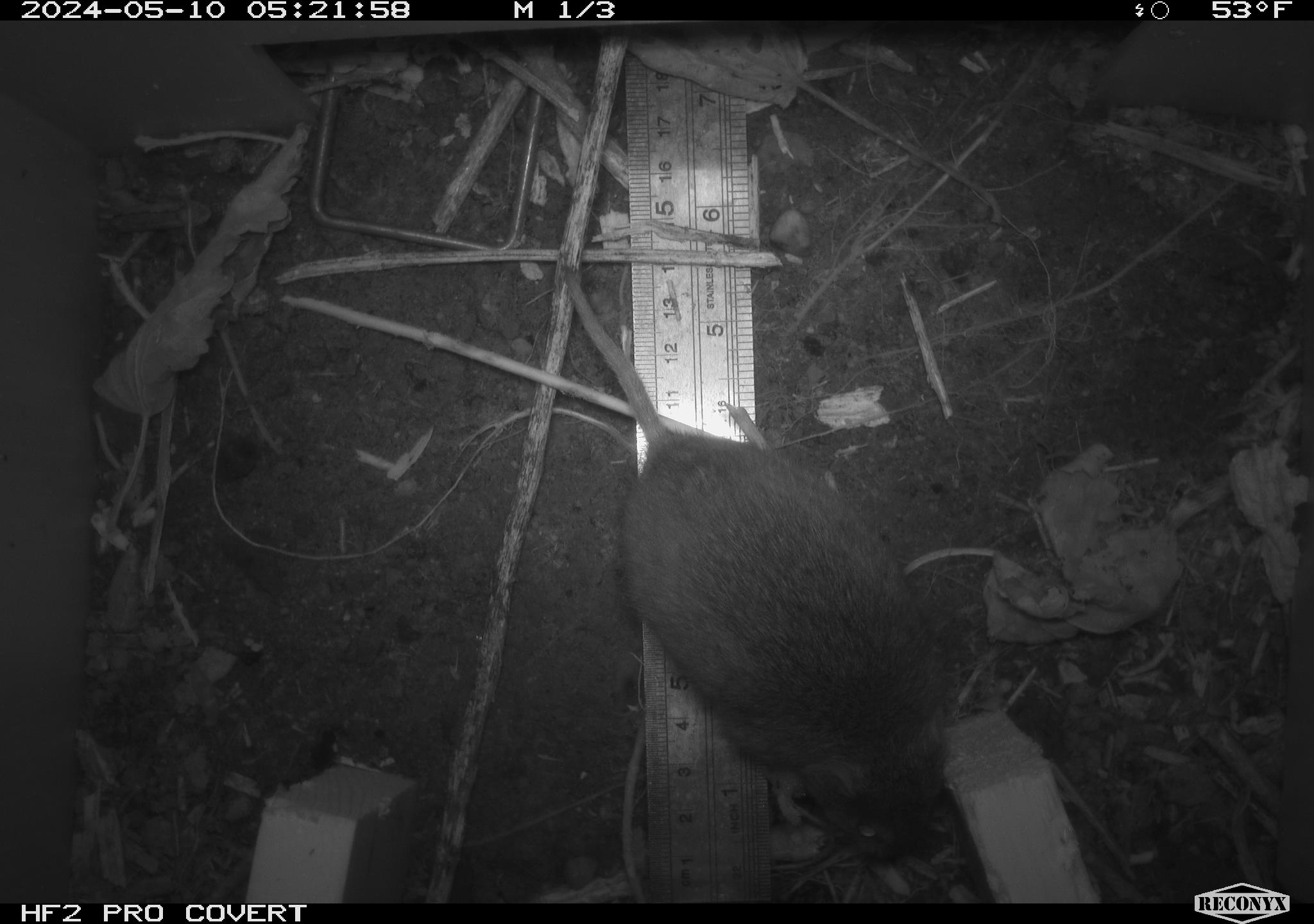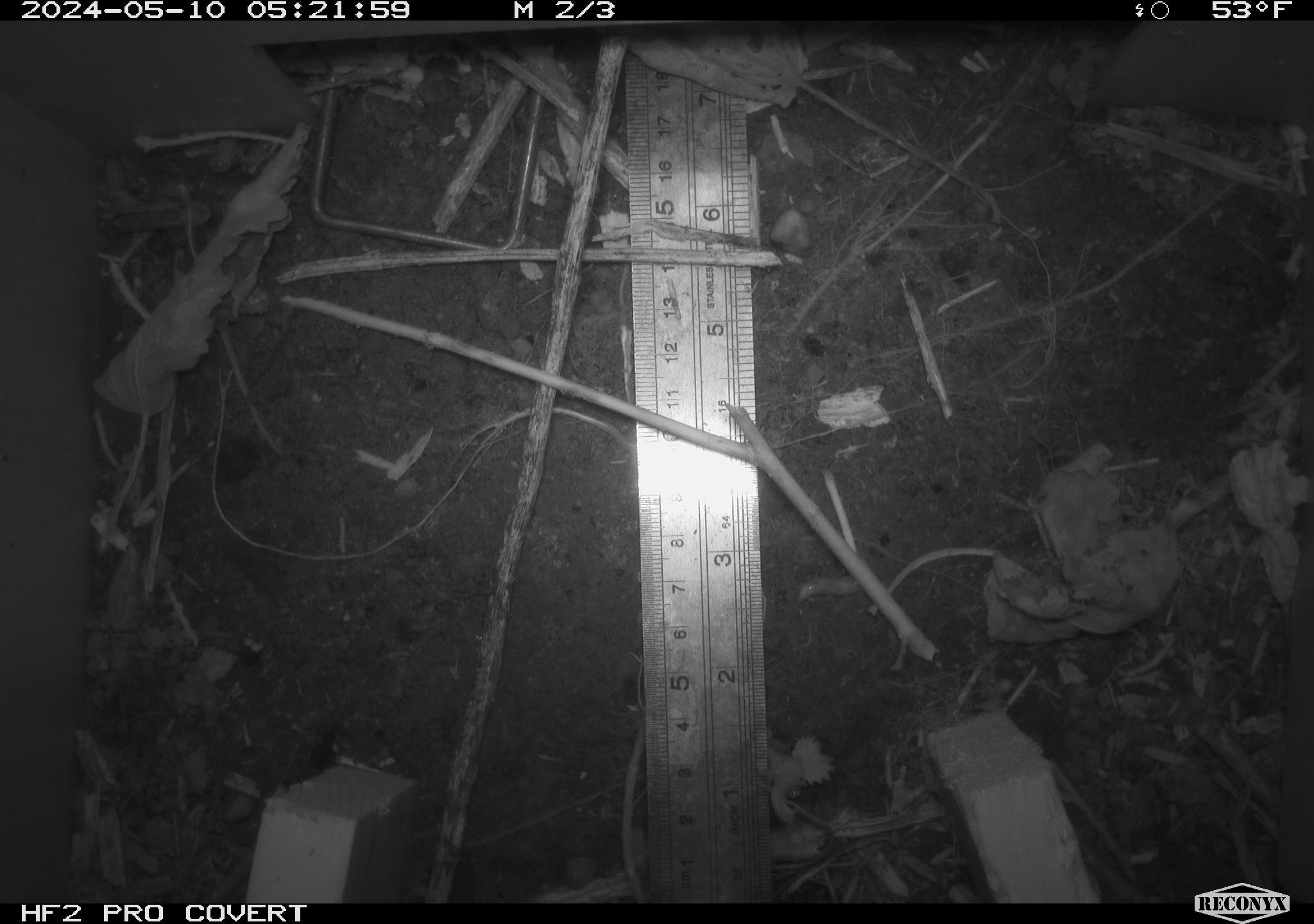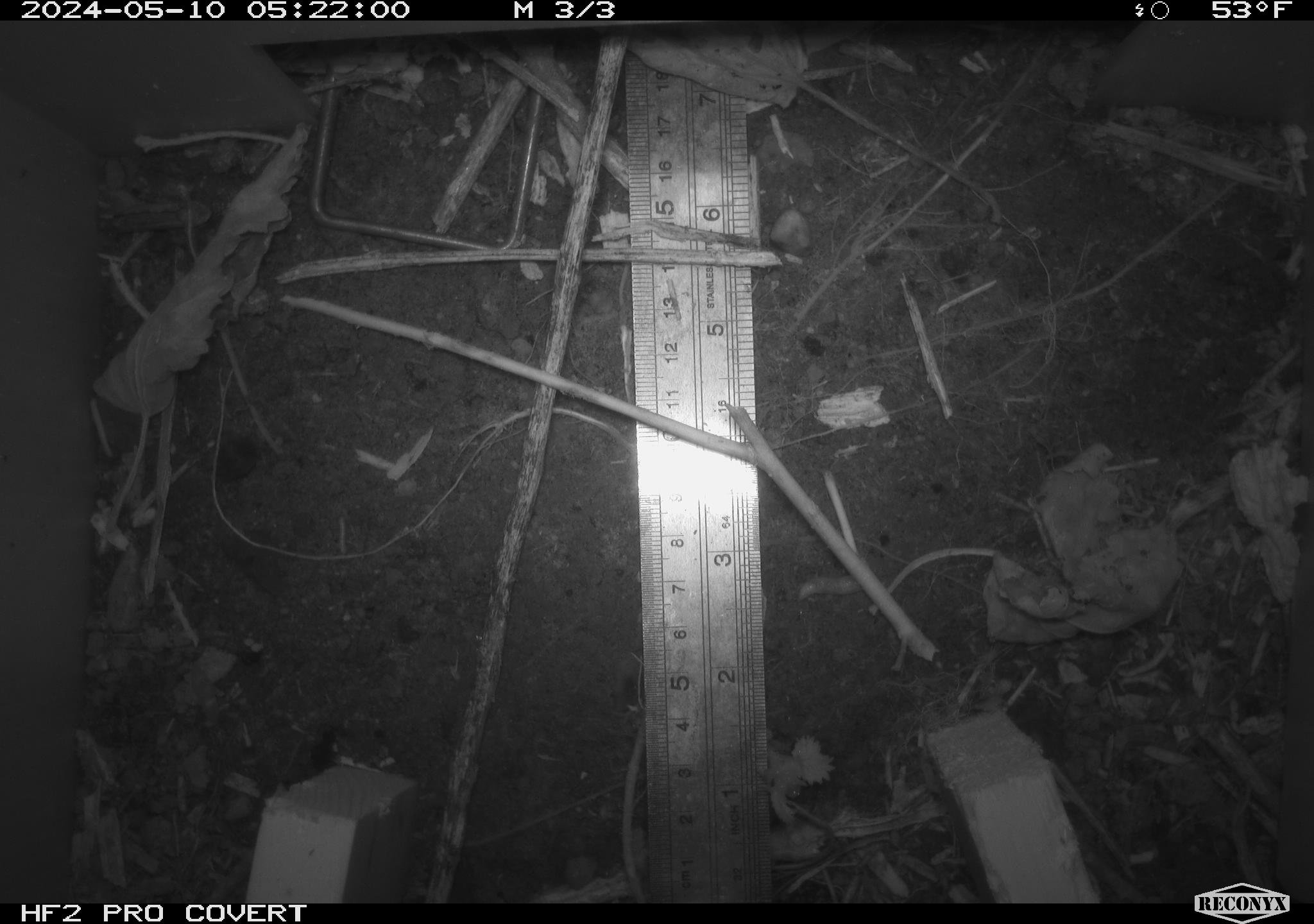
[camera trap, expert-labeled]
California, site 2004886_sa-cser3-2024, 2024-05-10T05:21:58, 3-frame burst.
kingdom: Animalia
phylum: Chordata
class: Mammalia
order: Rodentia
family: Cricetidae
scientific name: Cricetidae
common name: hamsters, voles, lemmings, and allies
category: cricetidae family